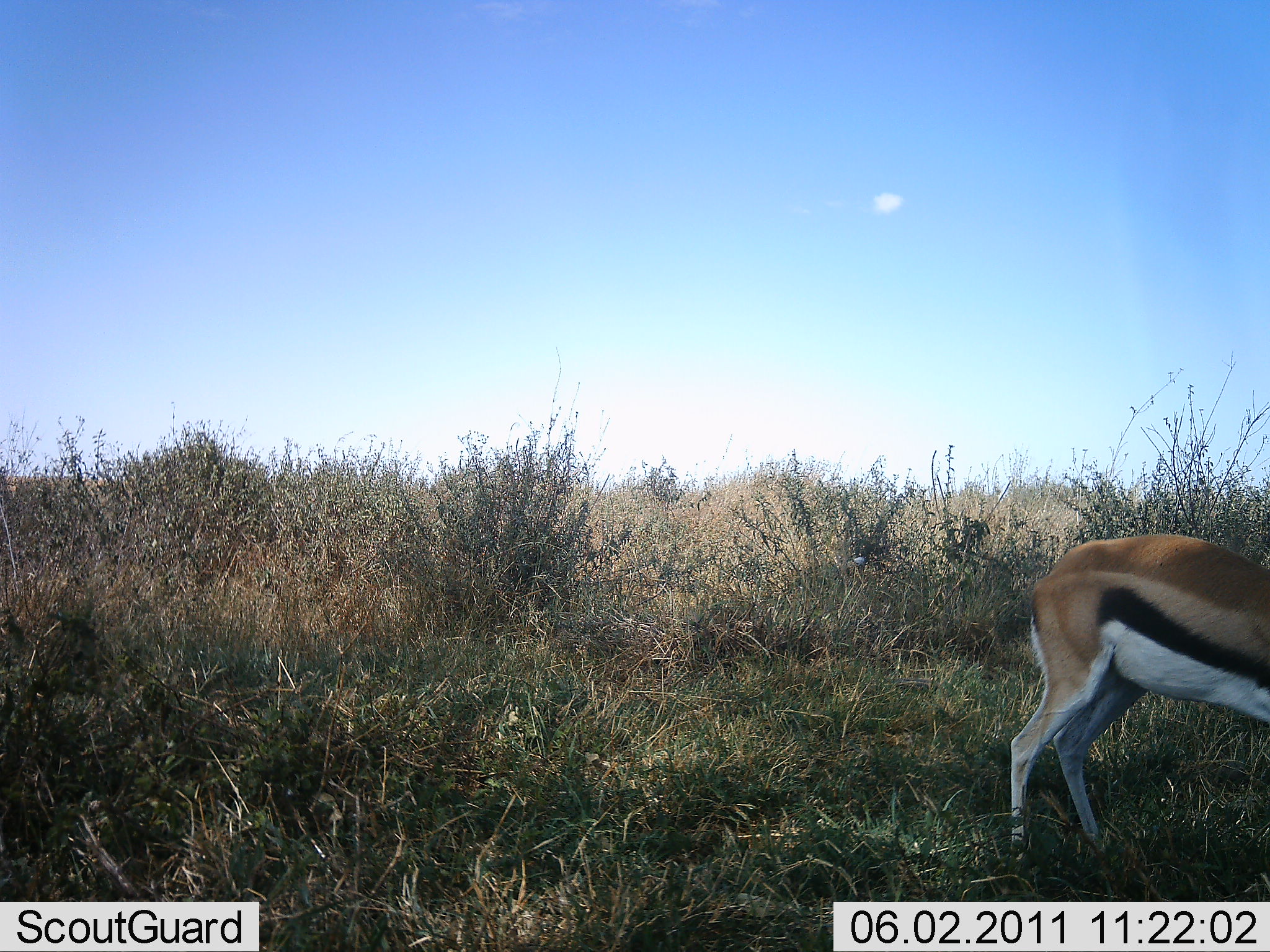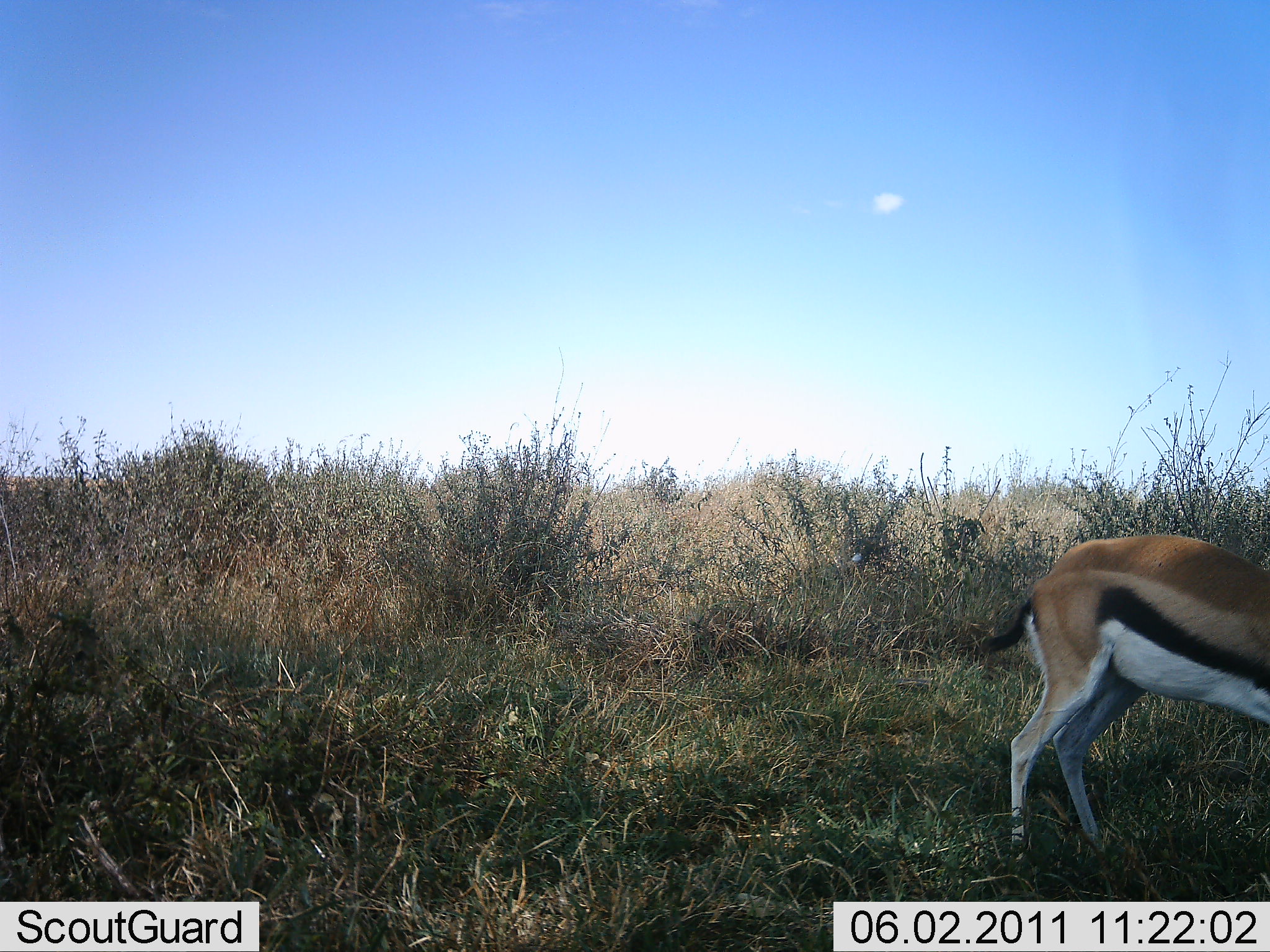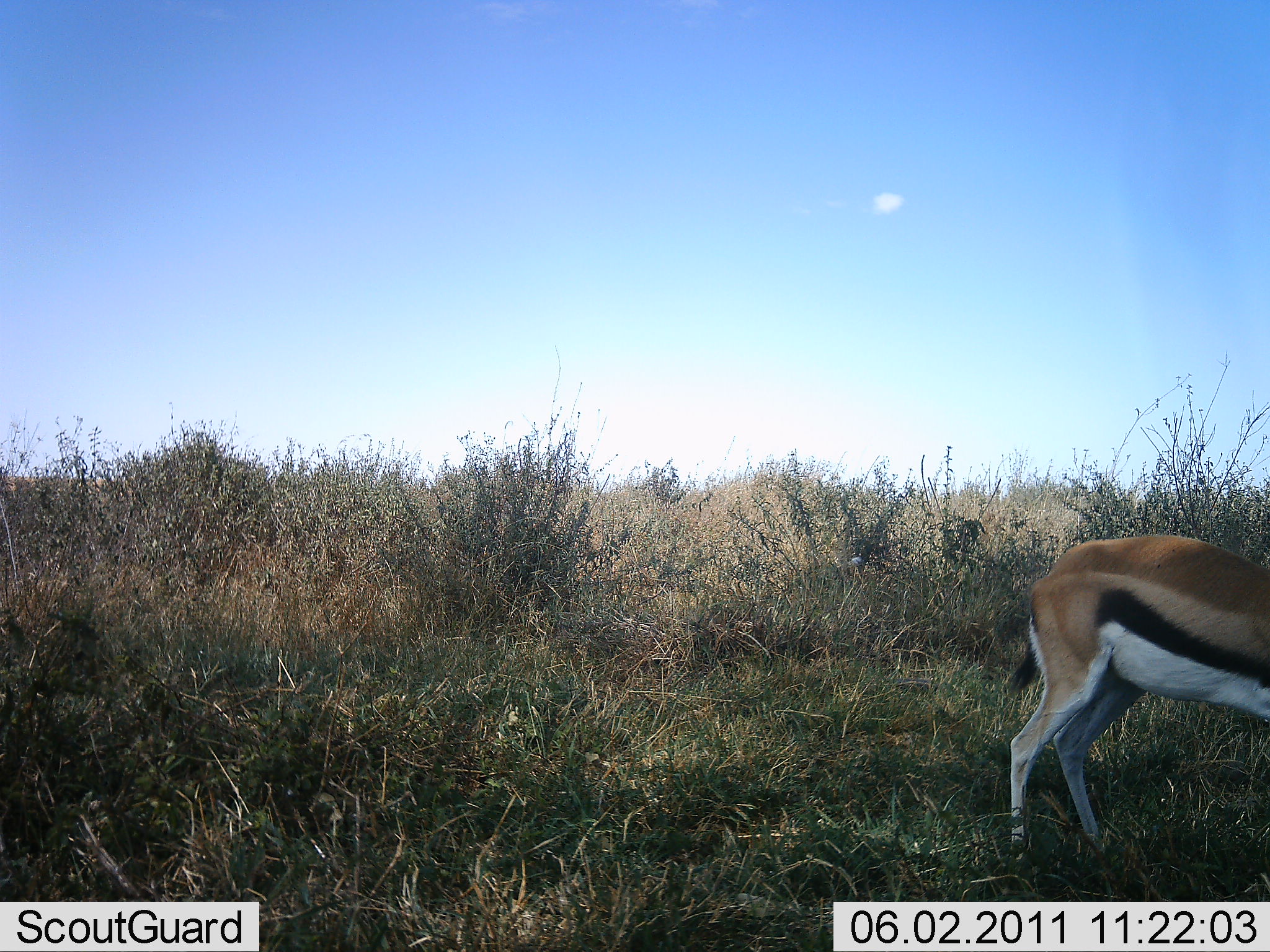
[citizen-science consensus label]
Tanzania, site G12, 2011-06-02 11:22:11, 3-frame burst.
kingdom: Animalia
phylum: Chordata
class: Mammalia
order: Artiodactyla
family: Bovidae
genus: Eudorcas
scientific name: Eudorcas thomsonii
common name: thomson's gazelle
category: gazellethomsons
Gazellethomsons (thomson's gazelle) (Eudorcas thomsonii), count 1. Behavior (volunteer vote fractions): standing 54%, resting 0%, moving 8%, interacting 0%. Young present (vote fraction): 0%. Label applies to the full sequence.